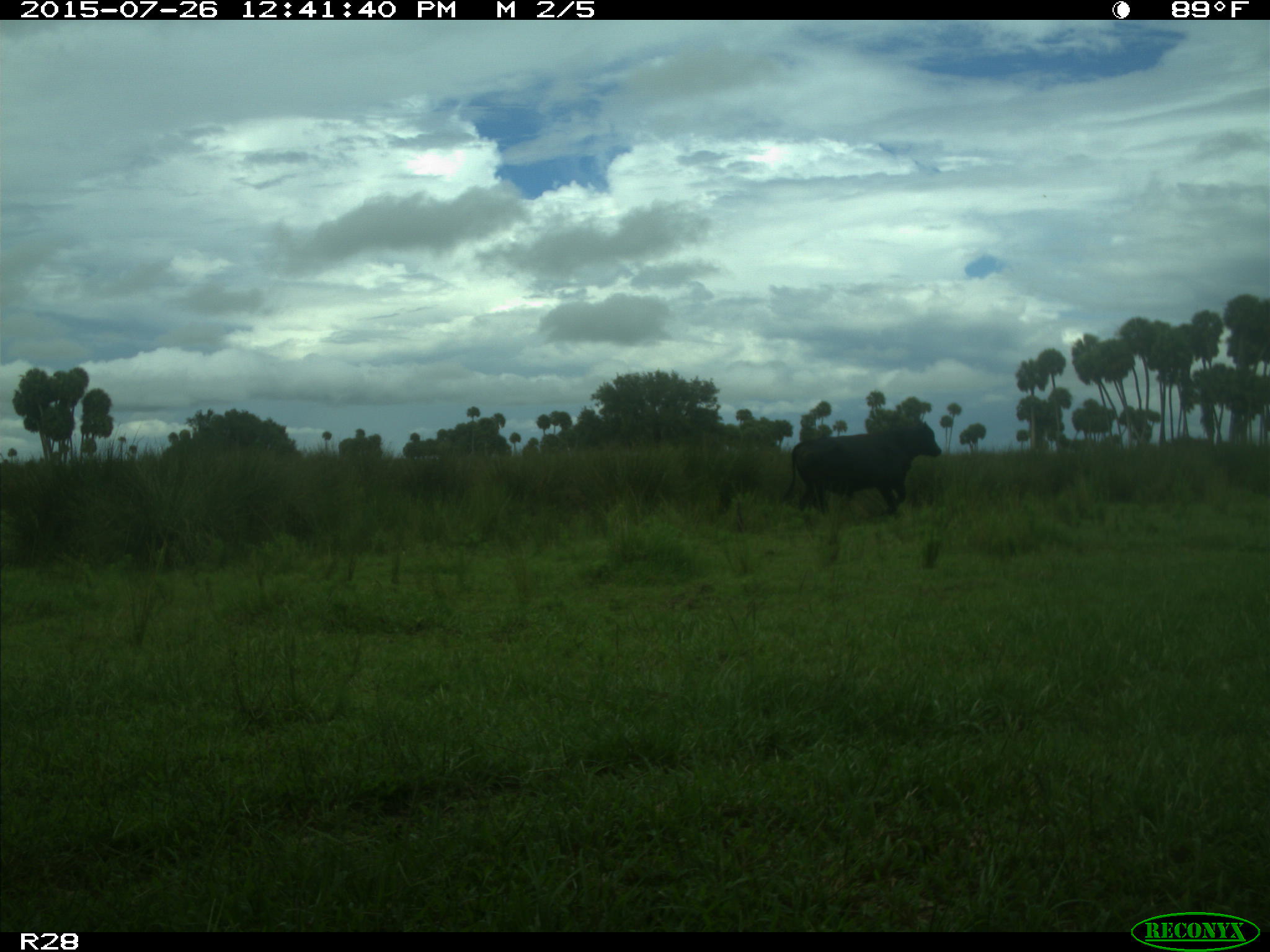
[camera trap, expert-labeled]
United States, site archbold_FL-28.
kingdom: Animalia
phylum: Chordata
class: Mammalia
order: Artiodactyla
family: Bovidae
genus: Bos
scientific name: Bos taurus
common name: domestic cow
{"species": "Bos taurus (domestic cow)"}